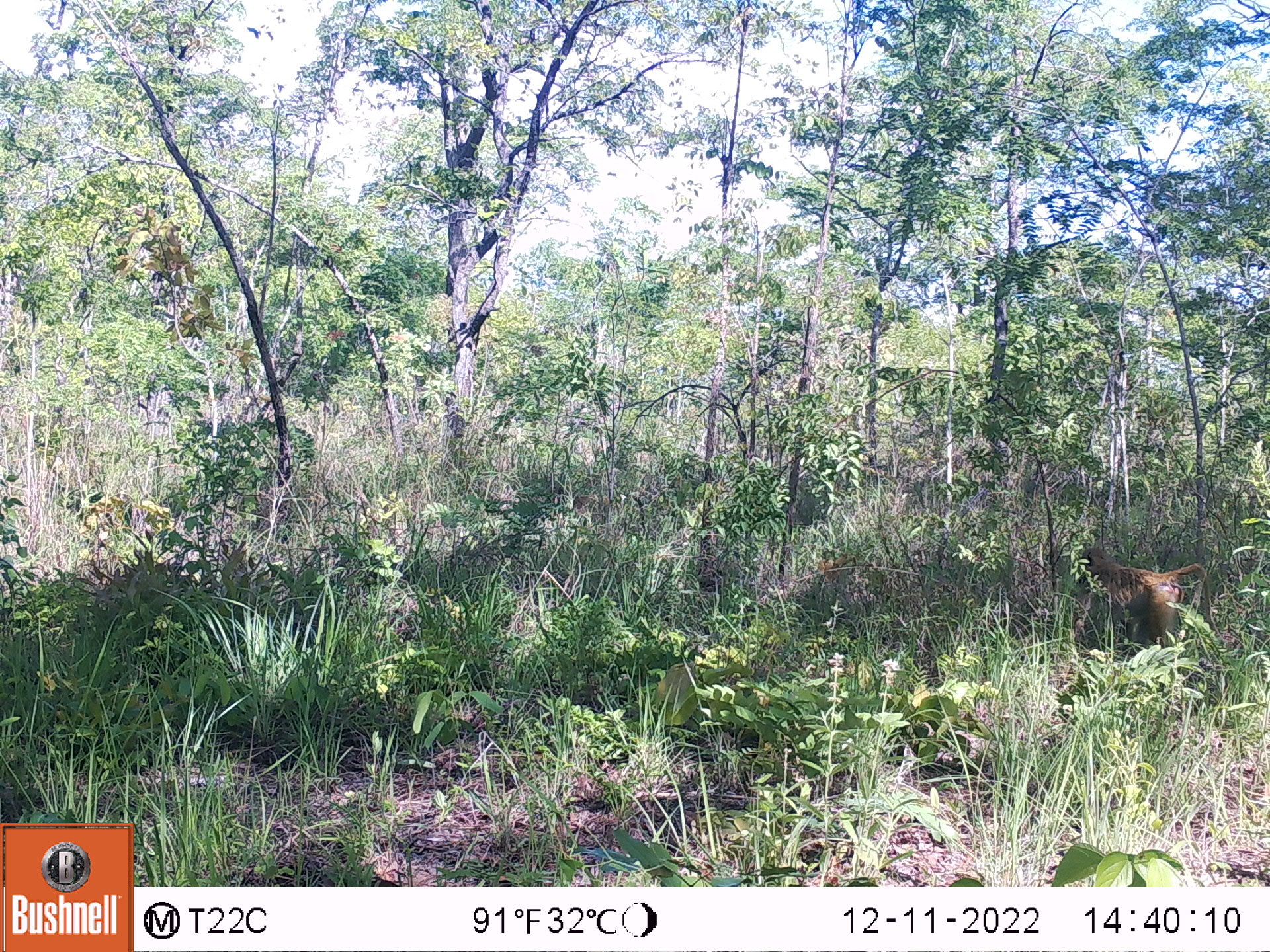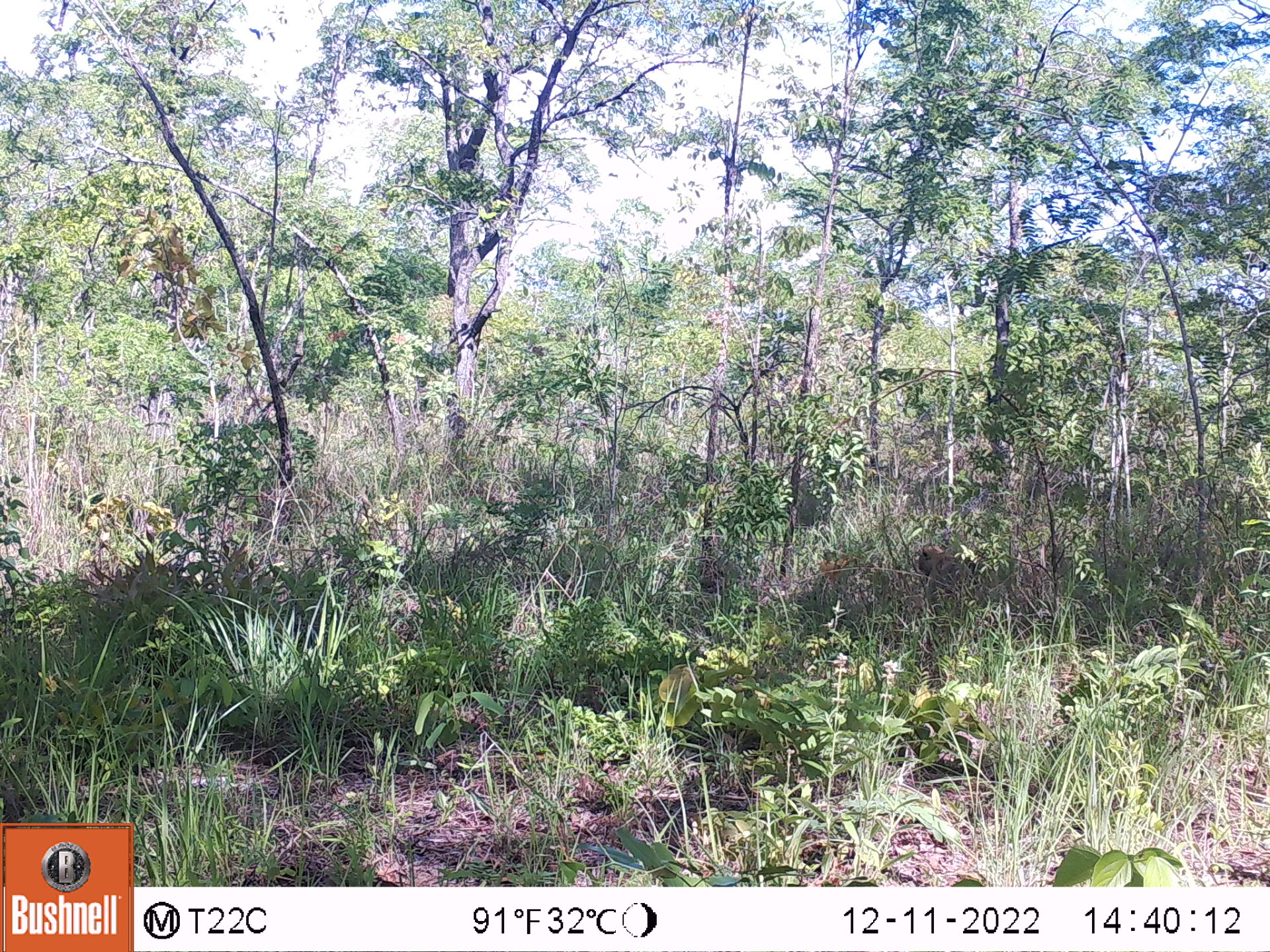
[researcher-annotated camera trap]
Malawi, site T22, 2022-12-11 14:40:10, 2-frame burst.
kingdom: Animalia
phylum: Chordata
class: Mammalia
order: Primates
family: Cercopithecidae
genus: Papio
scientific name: Papio cynocephalus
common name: yellow baboon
Yellow baboon (Papio cynocephalus), count 1.